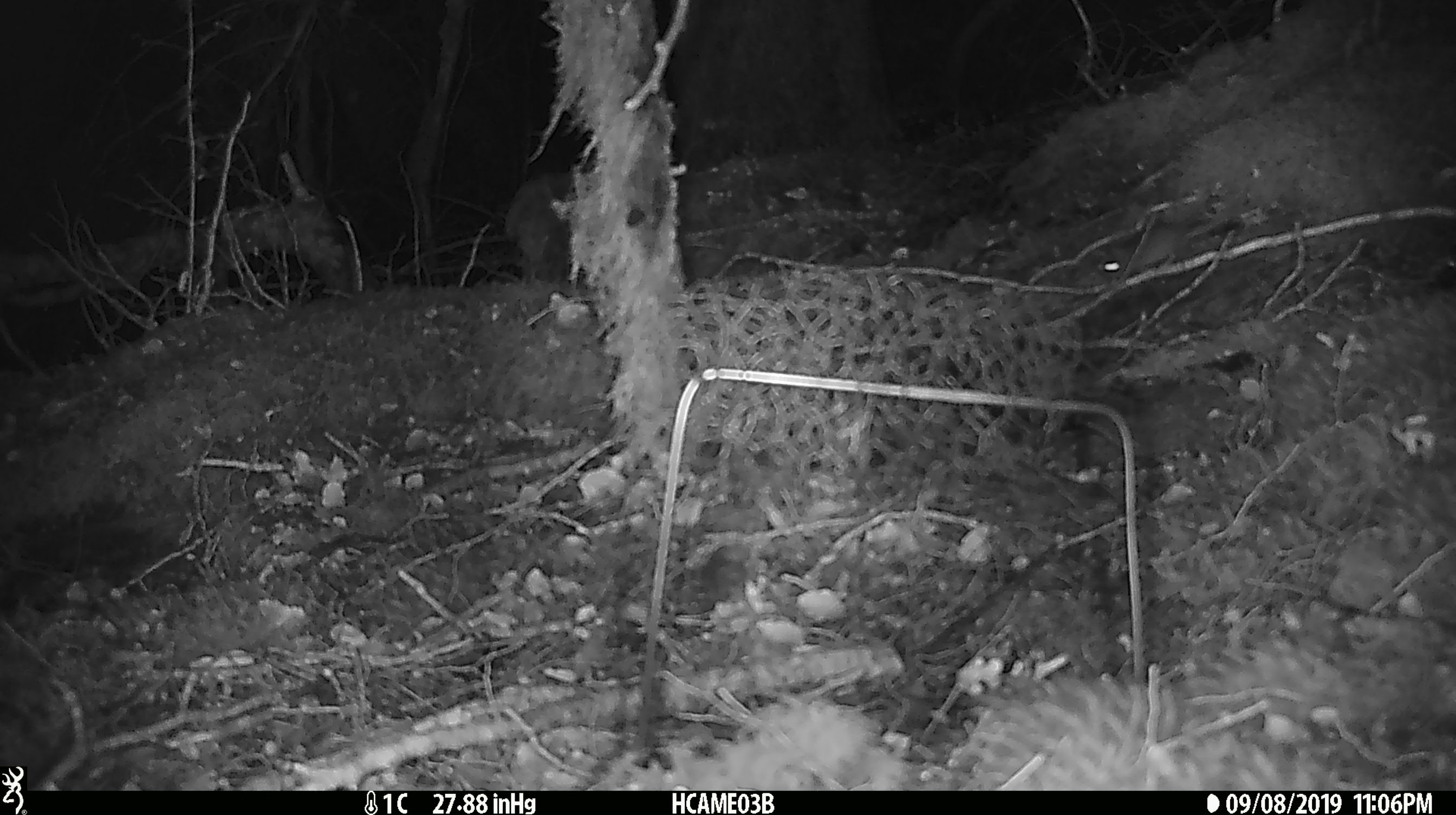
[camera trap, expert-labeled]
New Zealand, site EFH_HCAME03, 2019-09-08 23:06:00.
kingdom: Animalia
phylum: Chordata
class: Mammalia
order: Rodentia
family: Muridae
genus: Mus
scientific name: Mus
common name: mouse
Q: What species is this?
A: Mouse (Mus).